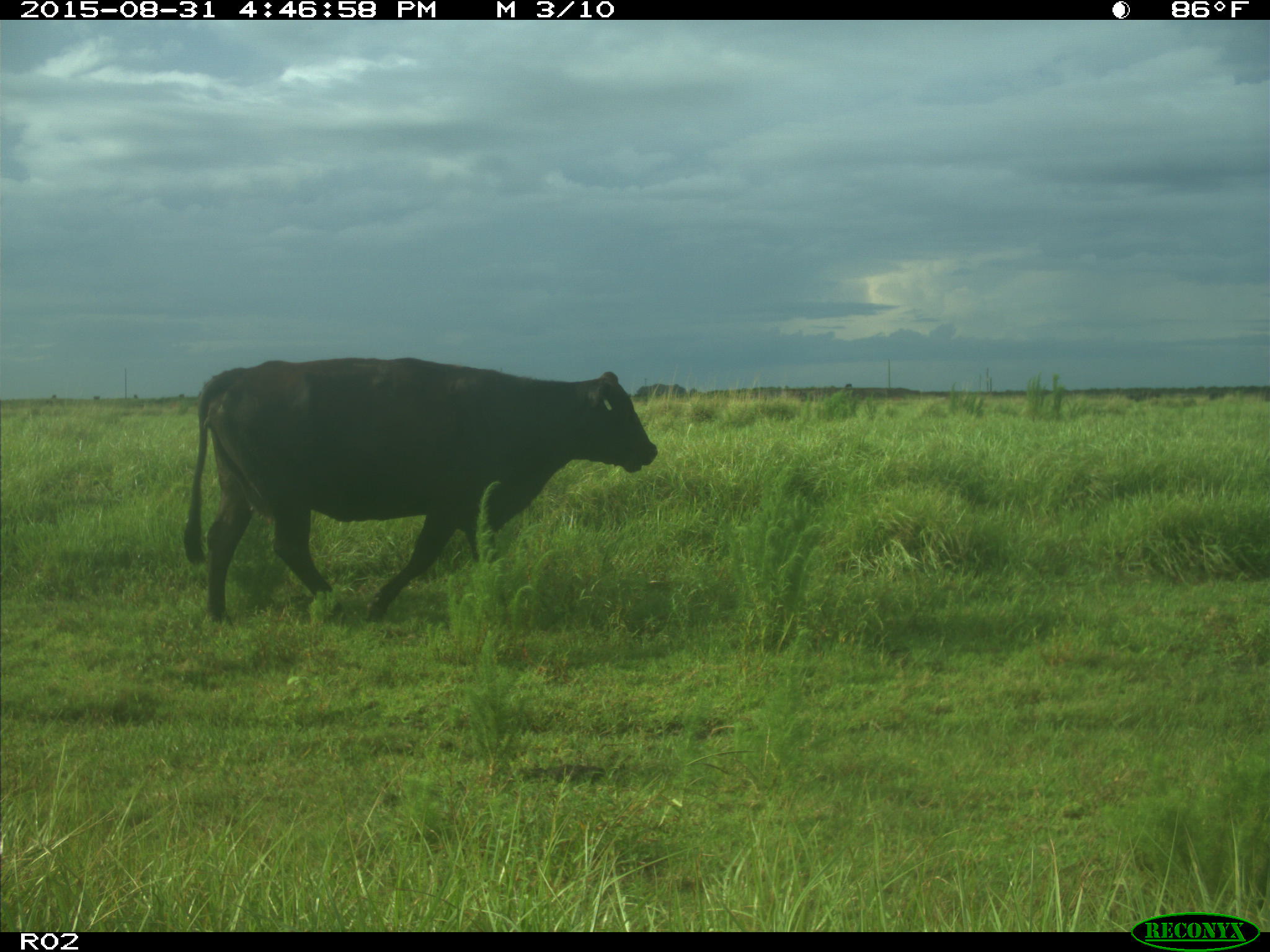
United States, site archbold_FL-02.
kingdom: Animalia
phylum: Chordata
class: Mammalia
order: Artiodactyla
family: Bovidae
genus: Bos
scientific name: Bos taurus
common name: domestic cow